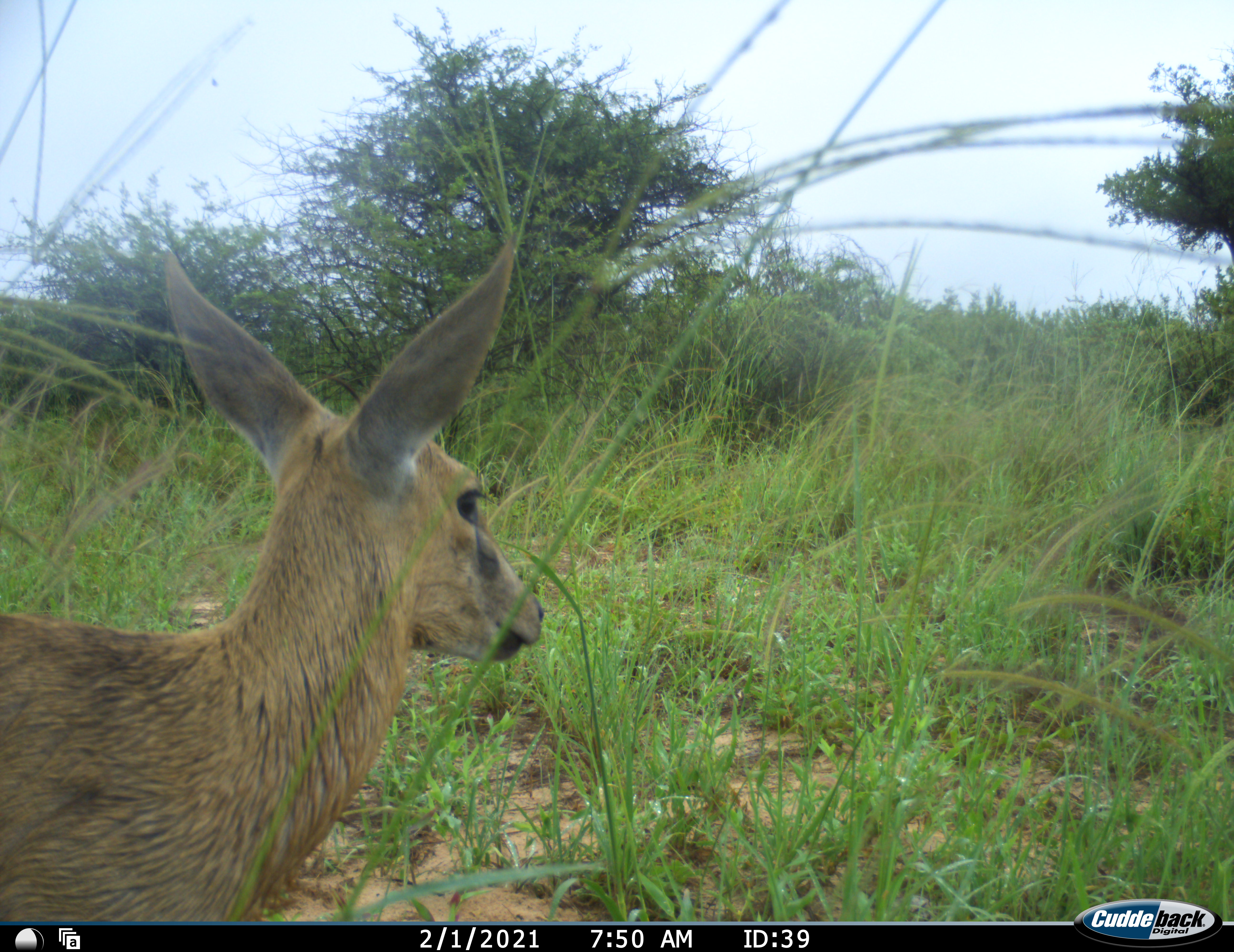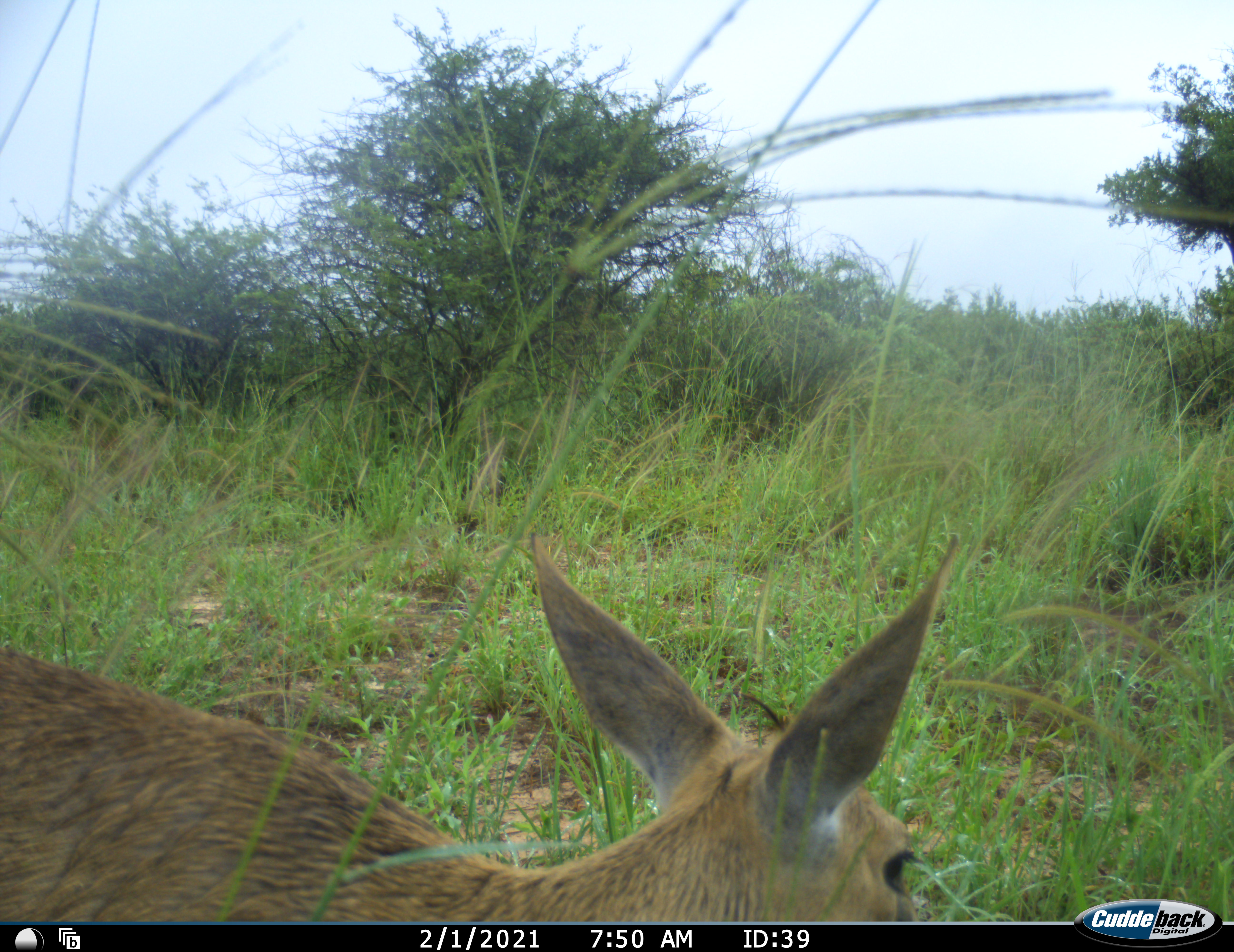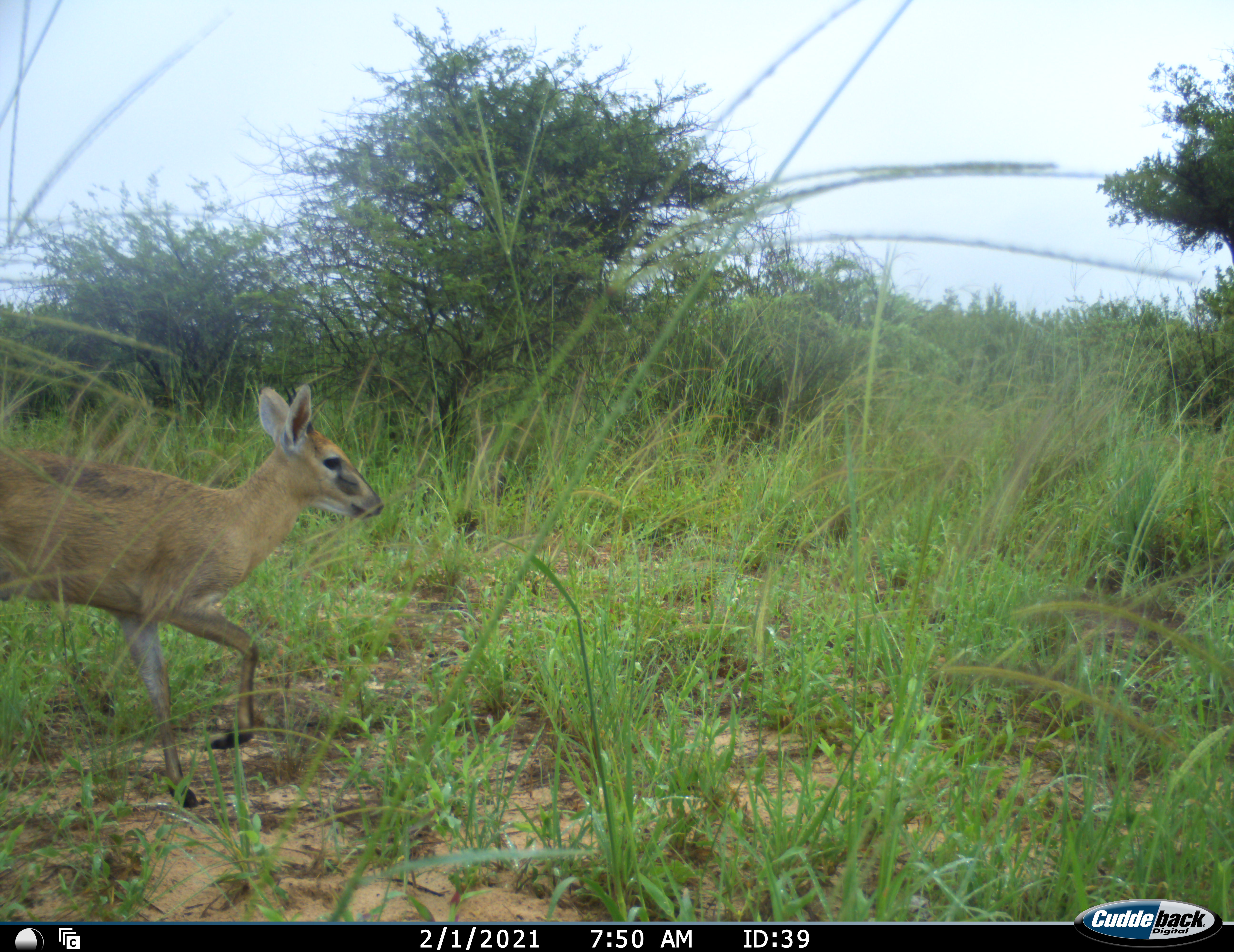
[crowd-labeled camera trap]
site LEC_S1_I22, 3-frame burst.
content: unidentified animal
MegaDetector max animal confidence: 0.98